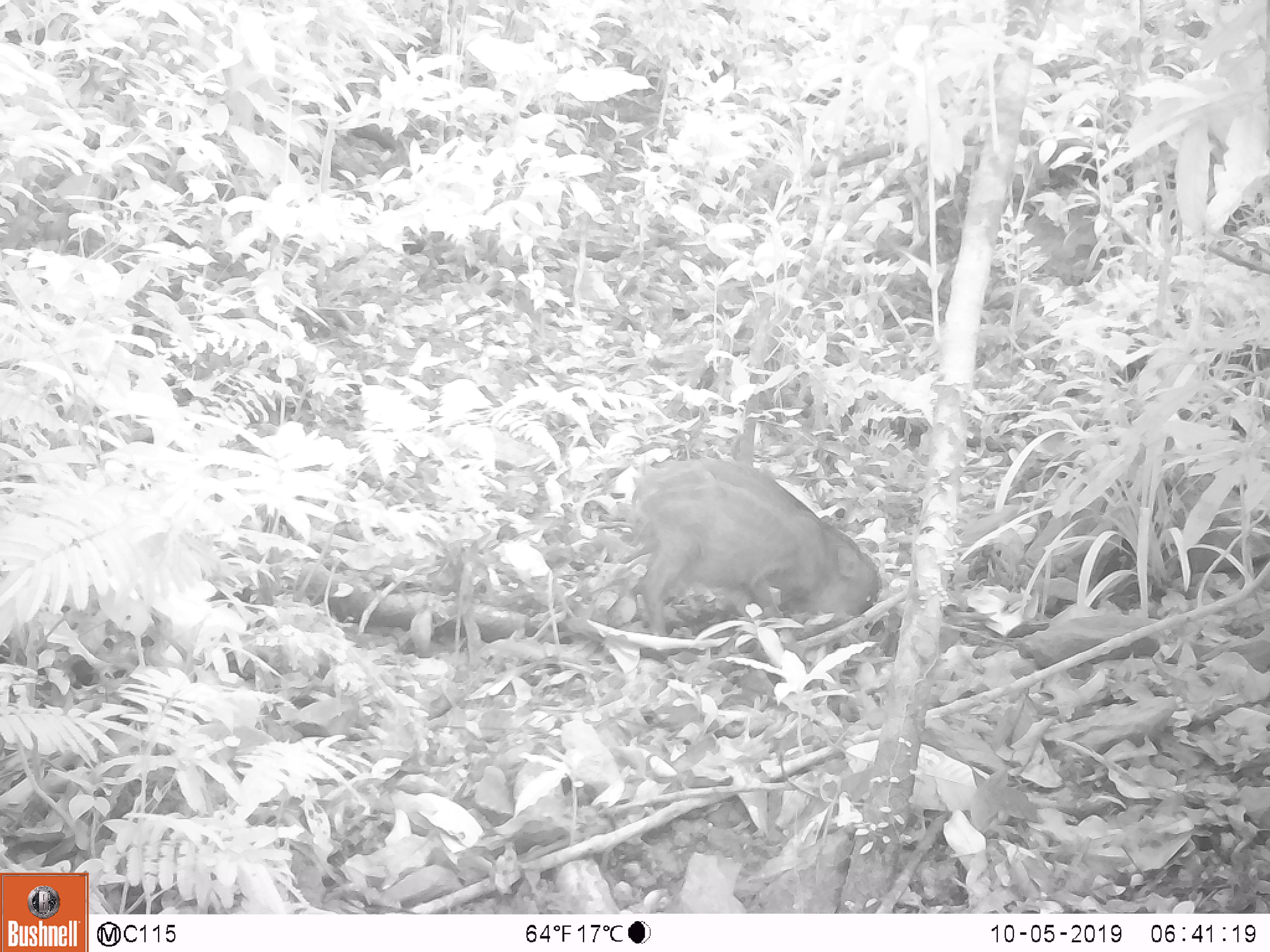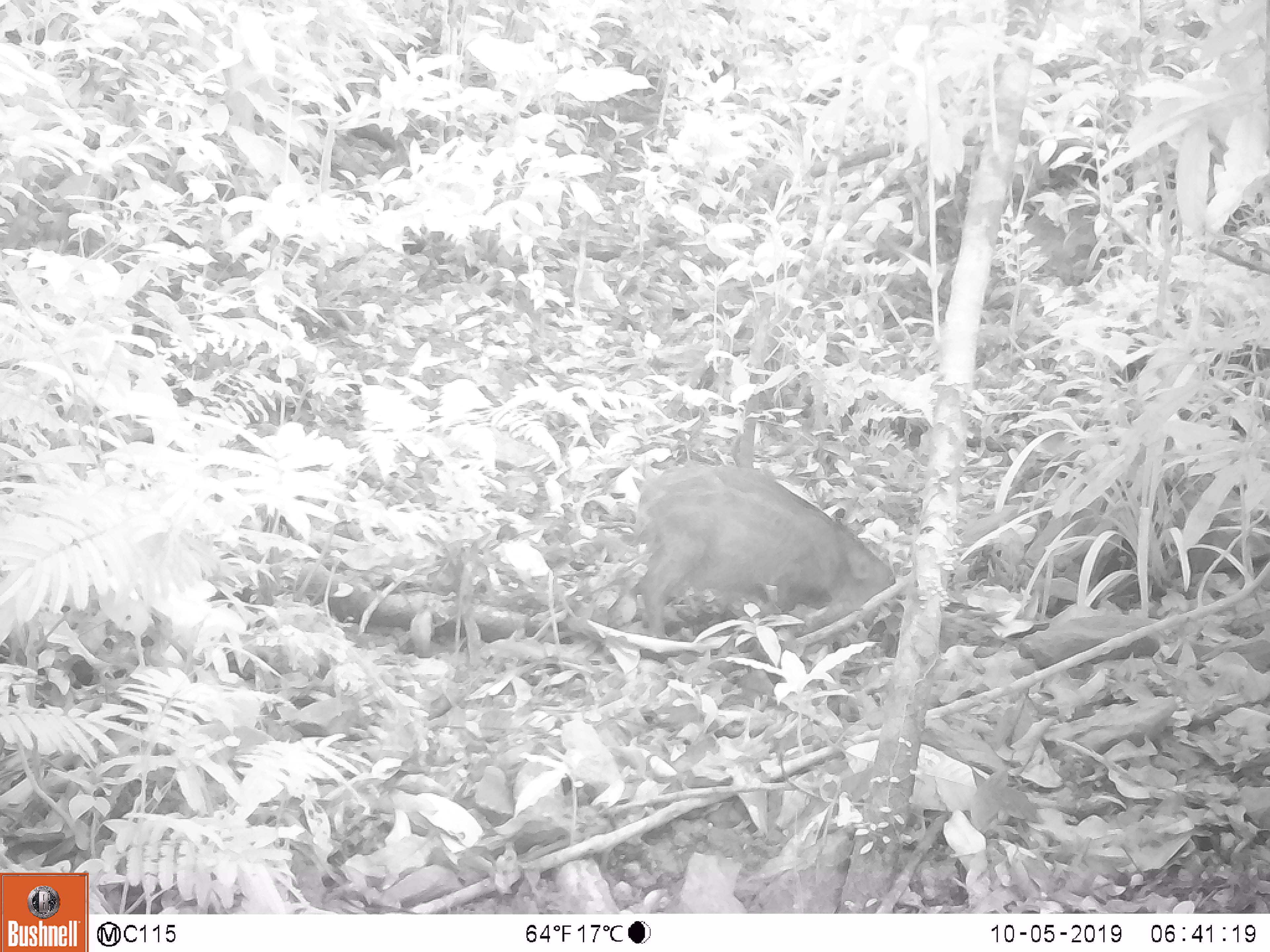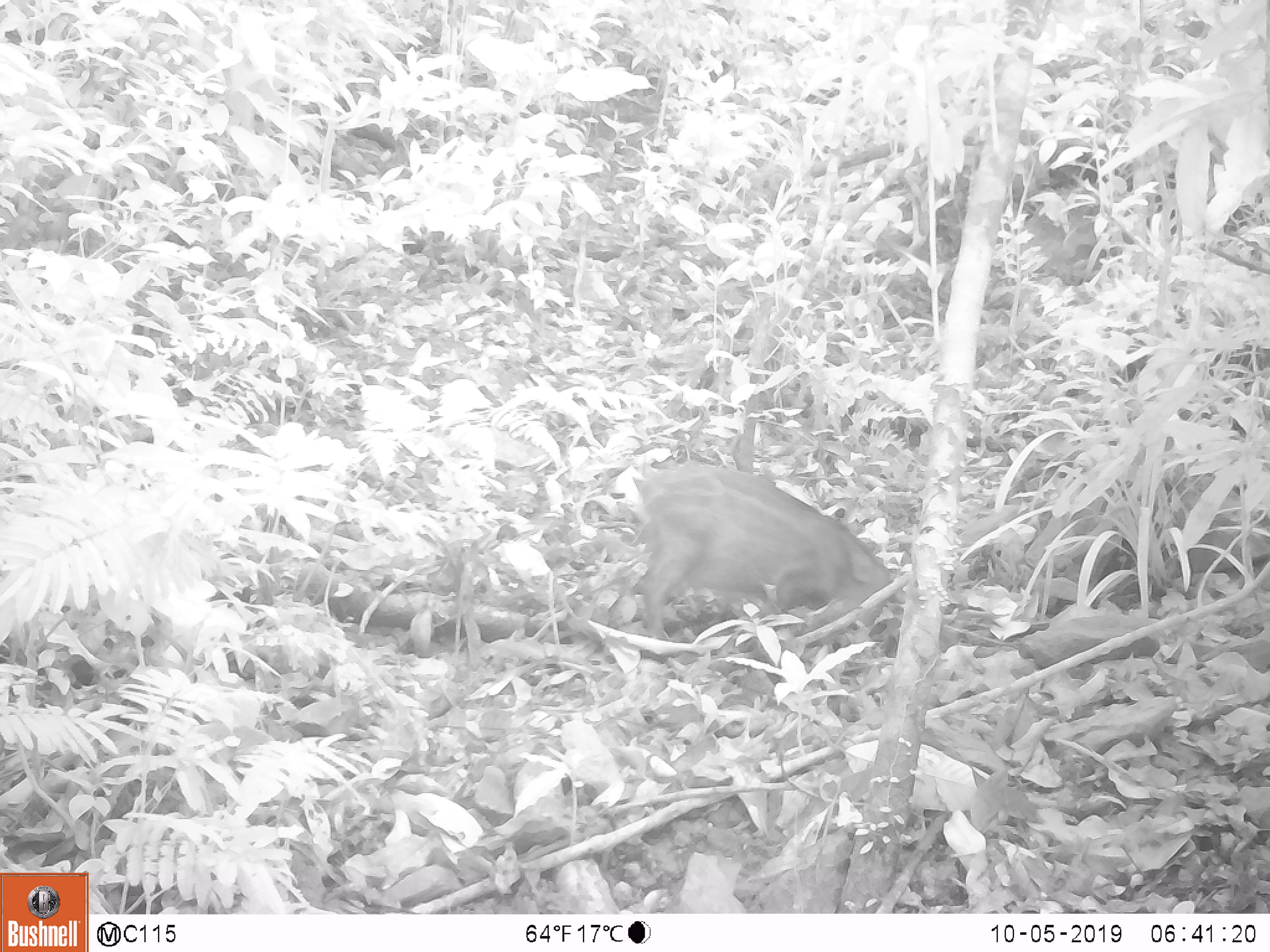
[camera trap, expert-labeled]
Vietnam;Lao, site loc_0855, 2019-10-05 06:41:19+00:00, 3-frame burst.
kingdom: Animalia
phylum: Chordata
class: Mammalia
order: Artiodactyla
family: Suidae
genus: Sus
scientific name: Sus scrofa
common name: eurasian wild pig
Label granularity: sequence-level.